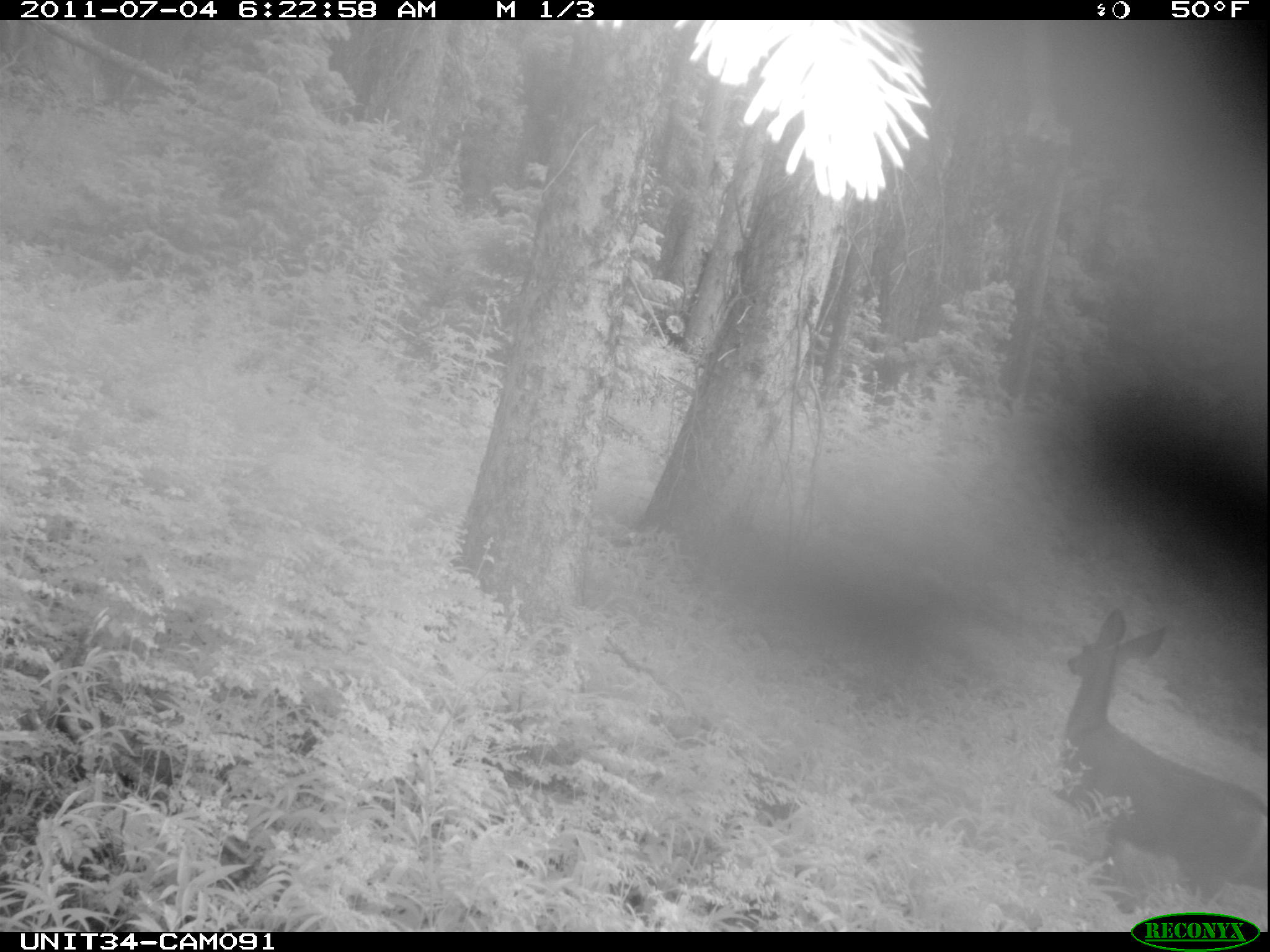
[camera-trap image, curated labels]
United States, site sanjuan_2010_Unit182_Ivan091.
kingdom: Animalia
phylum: Chordata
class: Mammalia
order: Artiodactyla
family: Cervidae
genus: Odocoileus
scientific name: Odocoileus hemionus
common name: mule deer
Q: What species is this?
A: Odocoileus hemionus (mule deer).